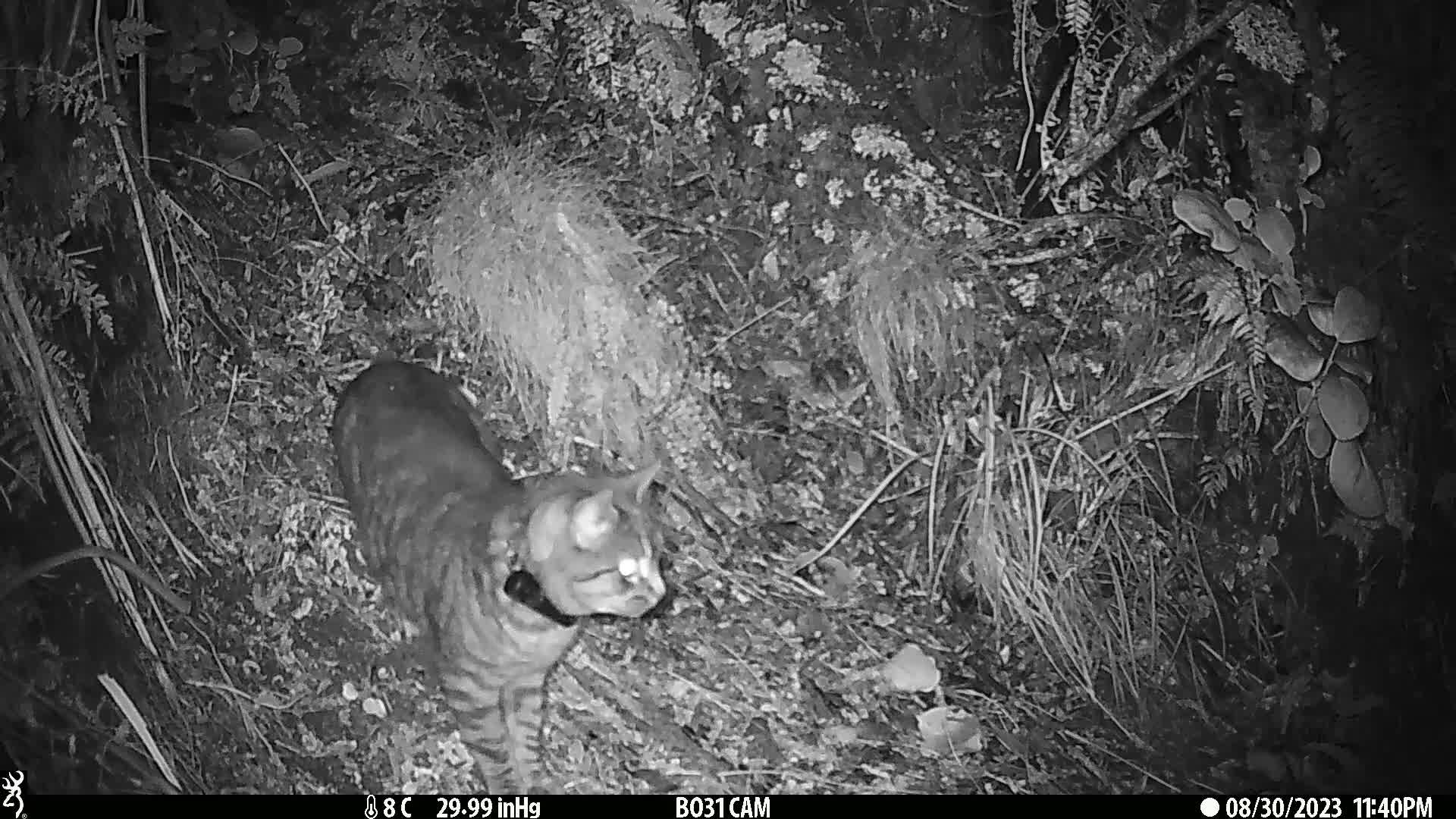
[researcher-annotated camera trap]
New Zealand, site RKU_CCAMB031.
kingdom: Animalia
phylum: Chordata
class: Mammalia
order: Carnivora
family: Felidae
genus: Felis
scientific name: Felis catus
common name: domestic cat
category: cat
Cat (domestic cat) (Felis catus).